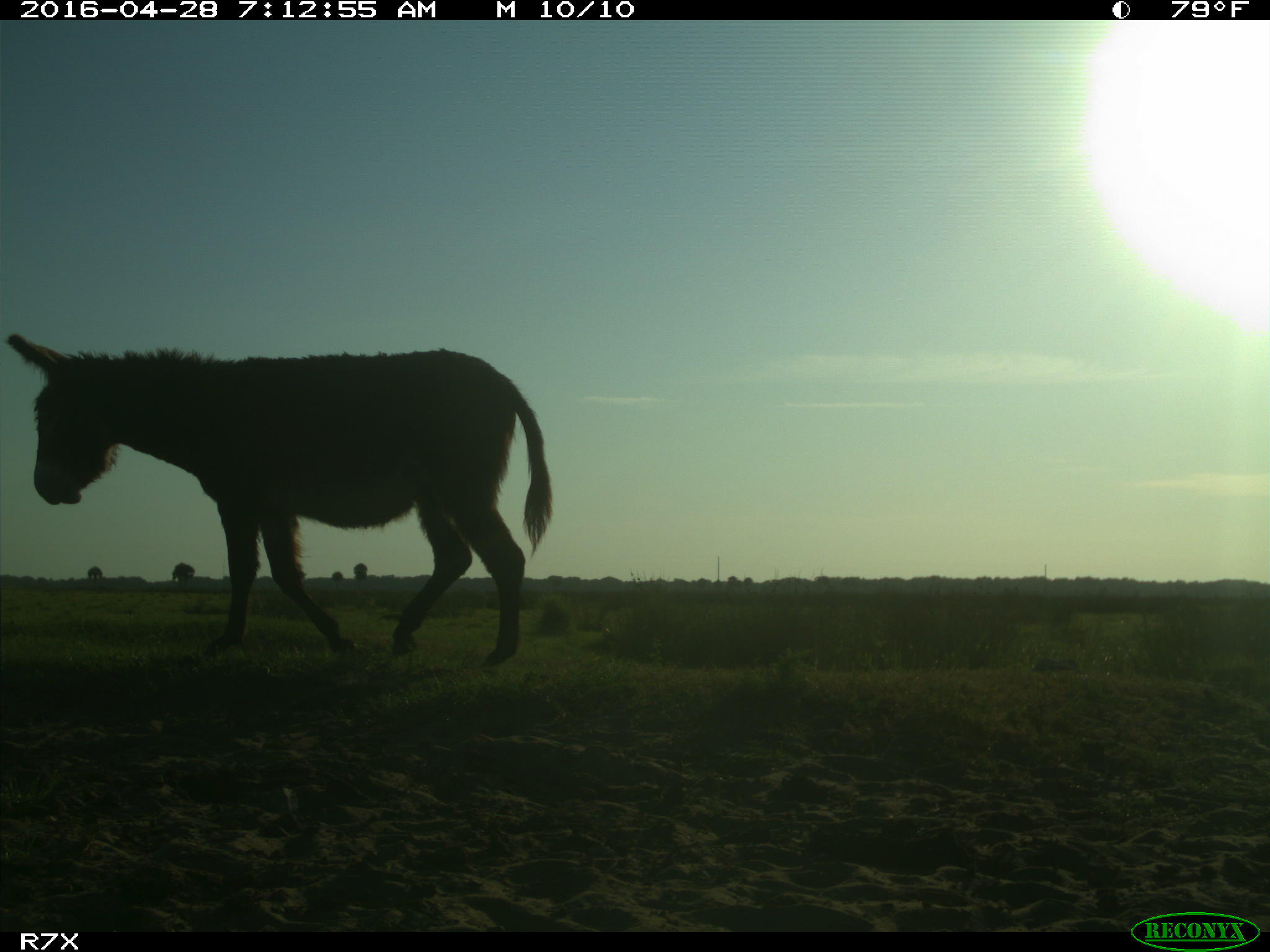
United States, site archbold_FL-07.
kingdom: Animalia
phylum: Chordata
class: Mammalia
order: Artiodactyla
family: Bovidae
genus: Bos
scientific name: Bos taurus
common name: domestic cow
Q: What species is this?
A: Bos taurus (domestic cow).